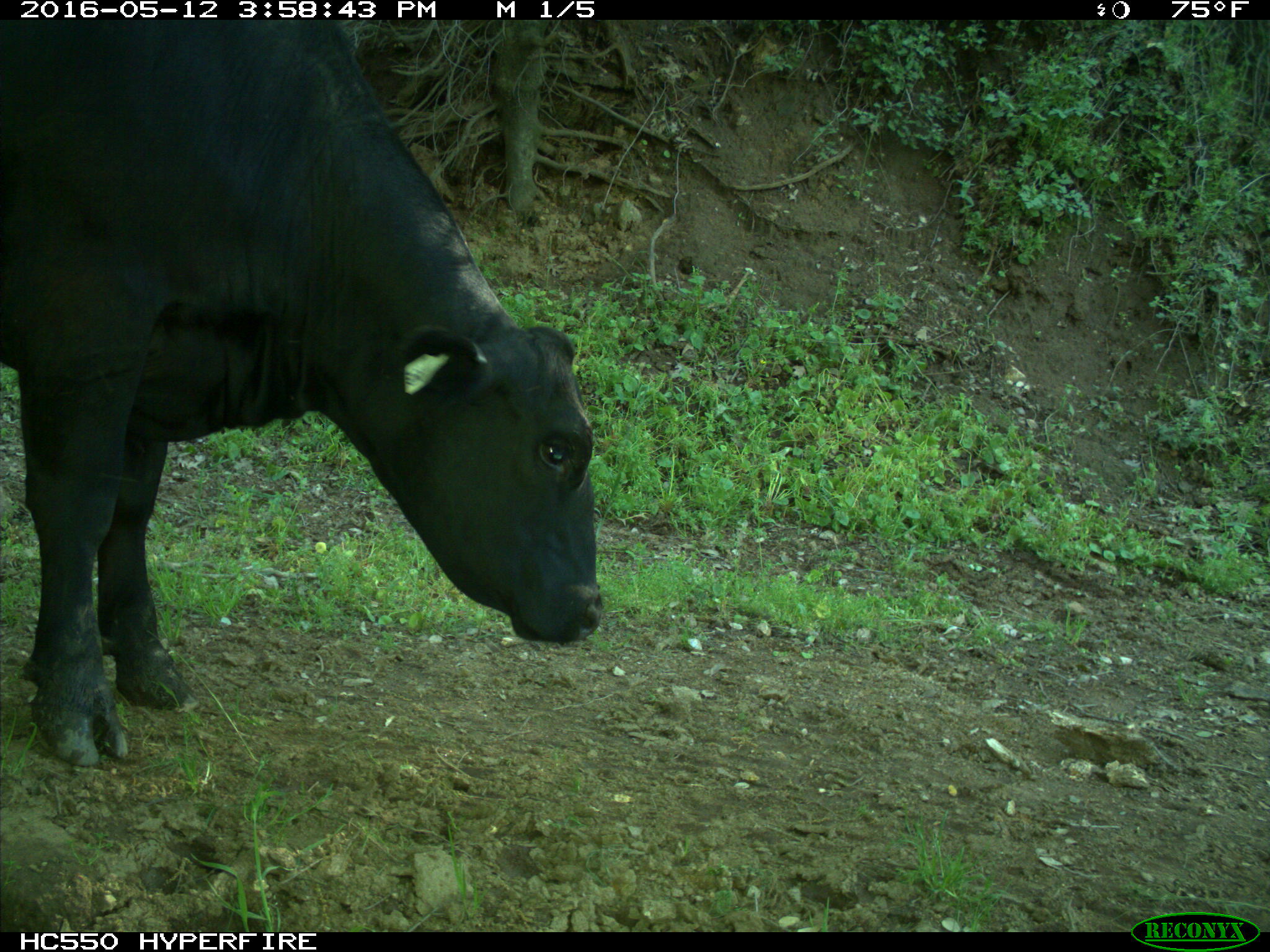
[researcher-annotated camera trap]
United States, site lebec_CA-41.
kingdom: Animalia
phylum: Chordata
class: Mammalia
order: Artiodactyla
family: Bovidae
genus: Bos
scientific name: Bos taurus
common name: domestic cow